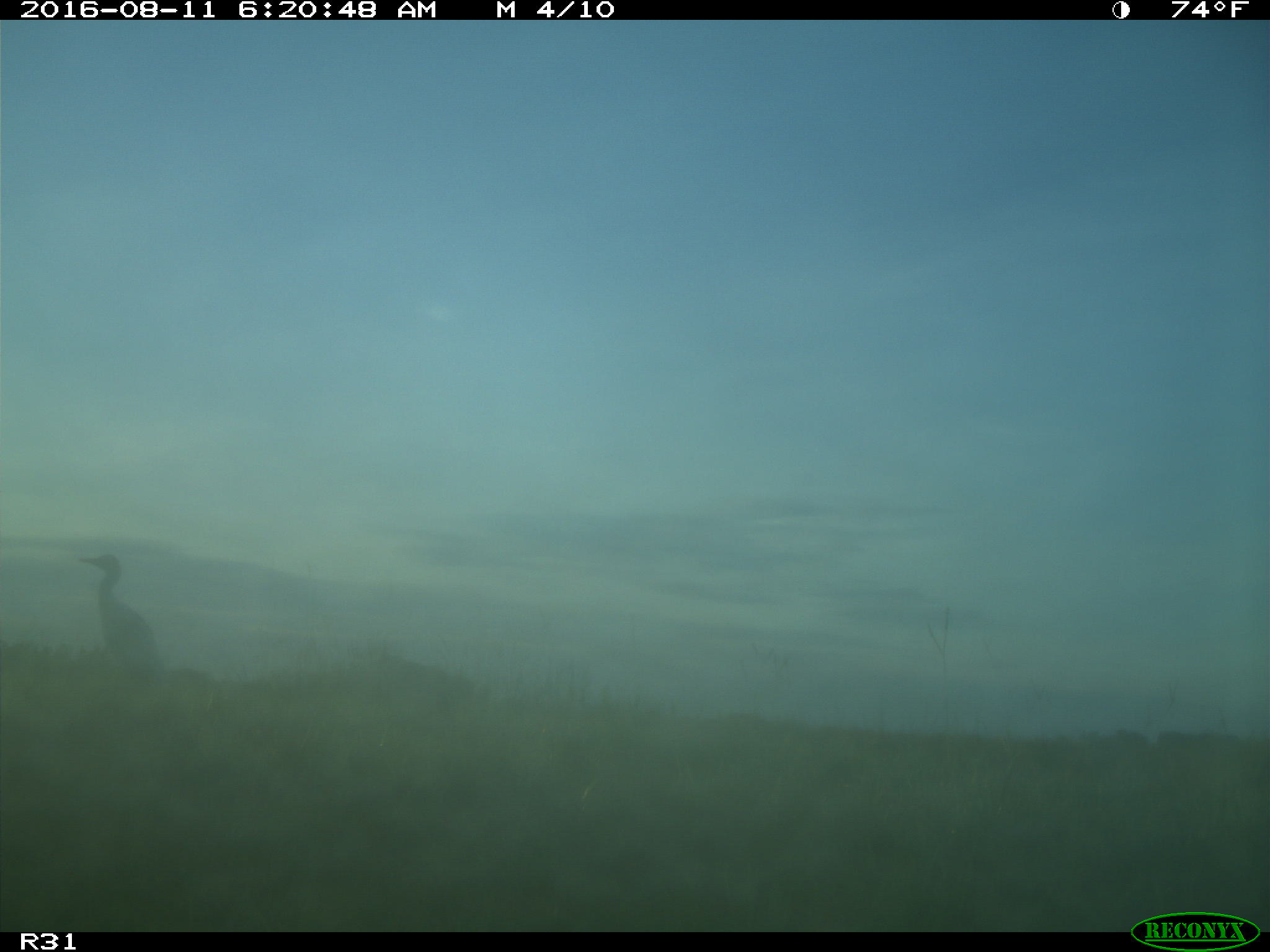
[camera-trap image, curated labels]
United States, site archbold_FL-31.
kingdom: Animalia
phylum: Chordata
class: Aves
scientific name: Aves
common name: birds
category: unidentified bird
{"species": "unidentified bird (birds) (Aves)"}